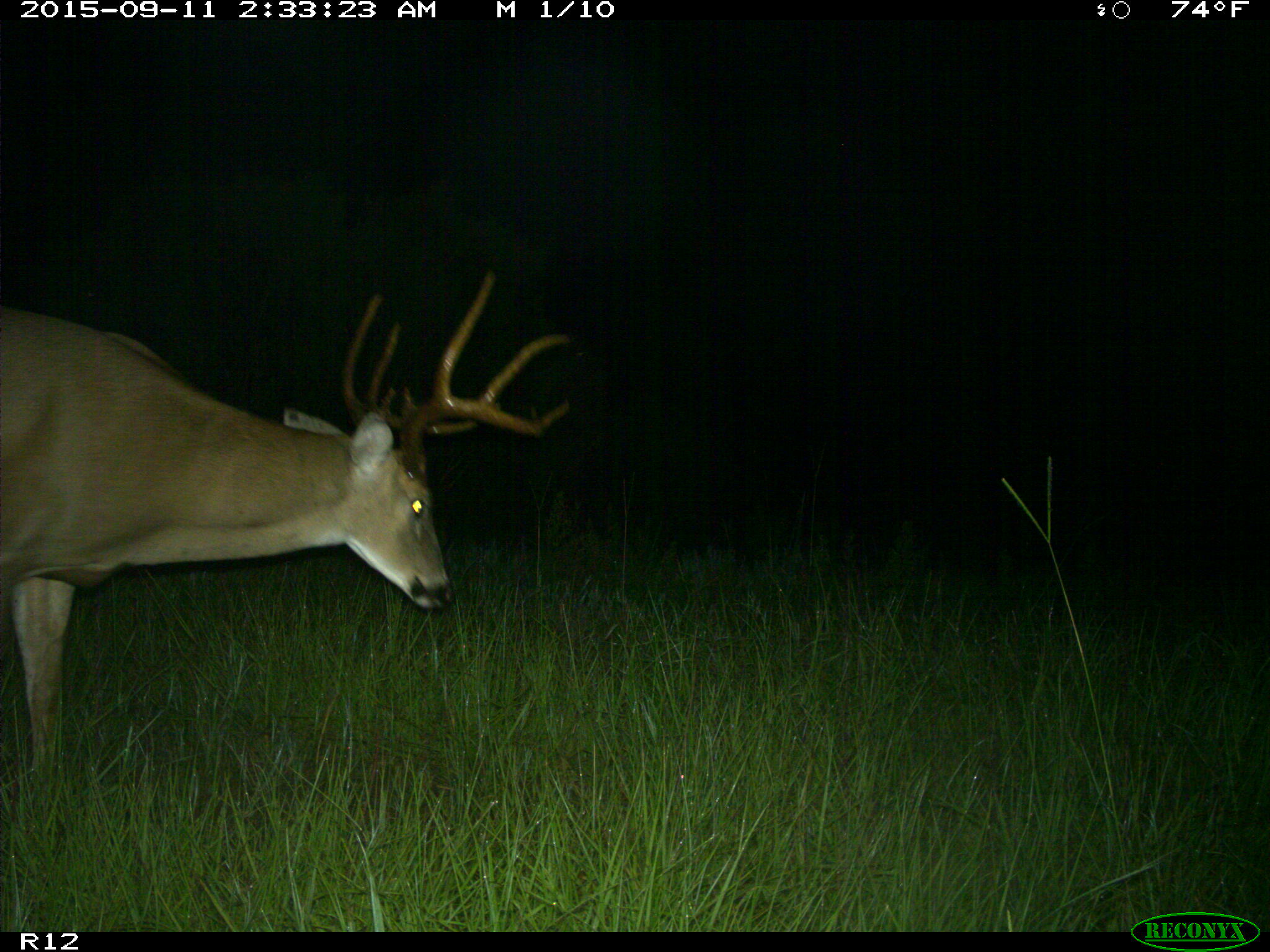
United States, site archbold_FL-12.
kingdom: Animalia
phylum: Chordata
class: Mammalia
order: Artiodactyla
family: Cervidae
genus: Odocoileus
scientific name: Odocoileus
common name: deer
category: unidentified deer